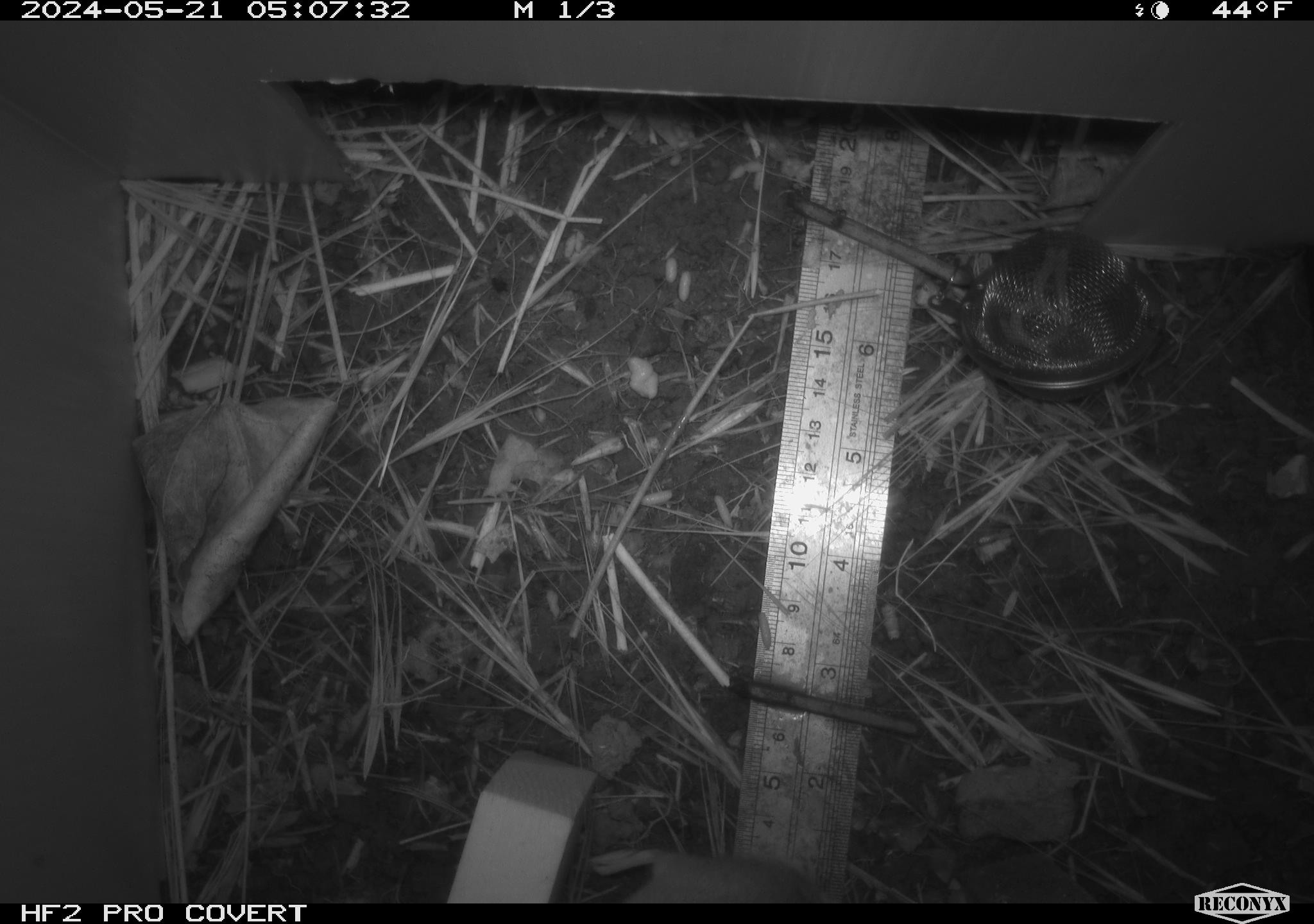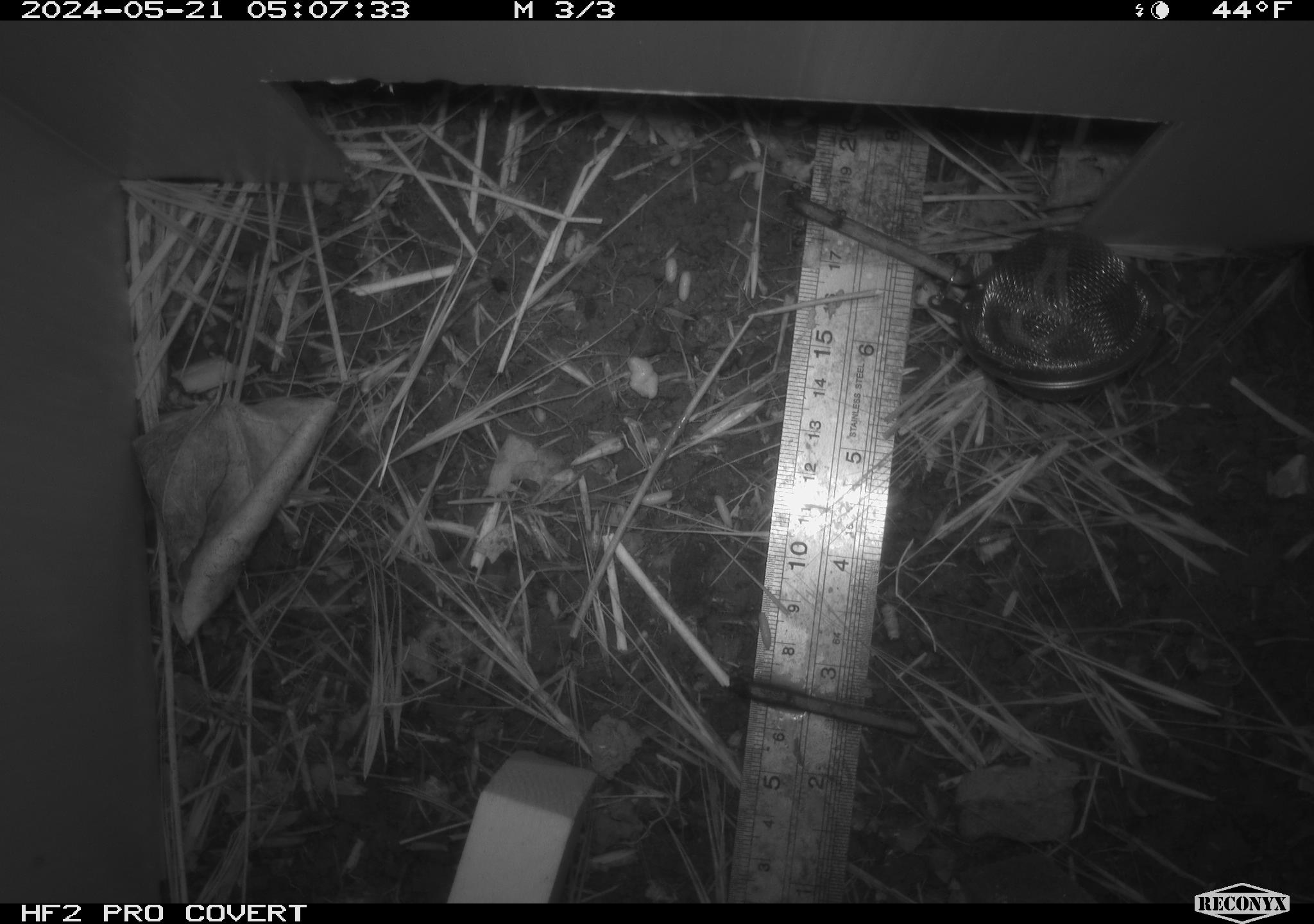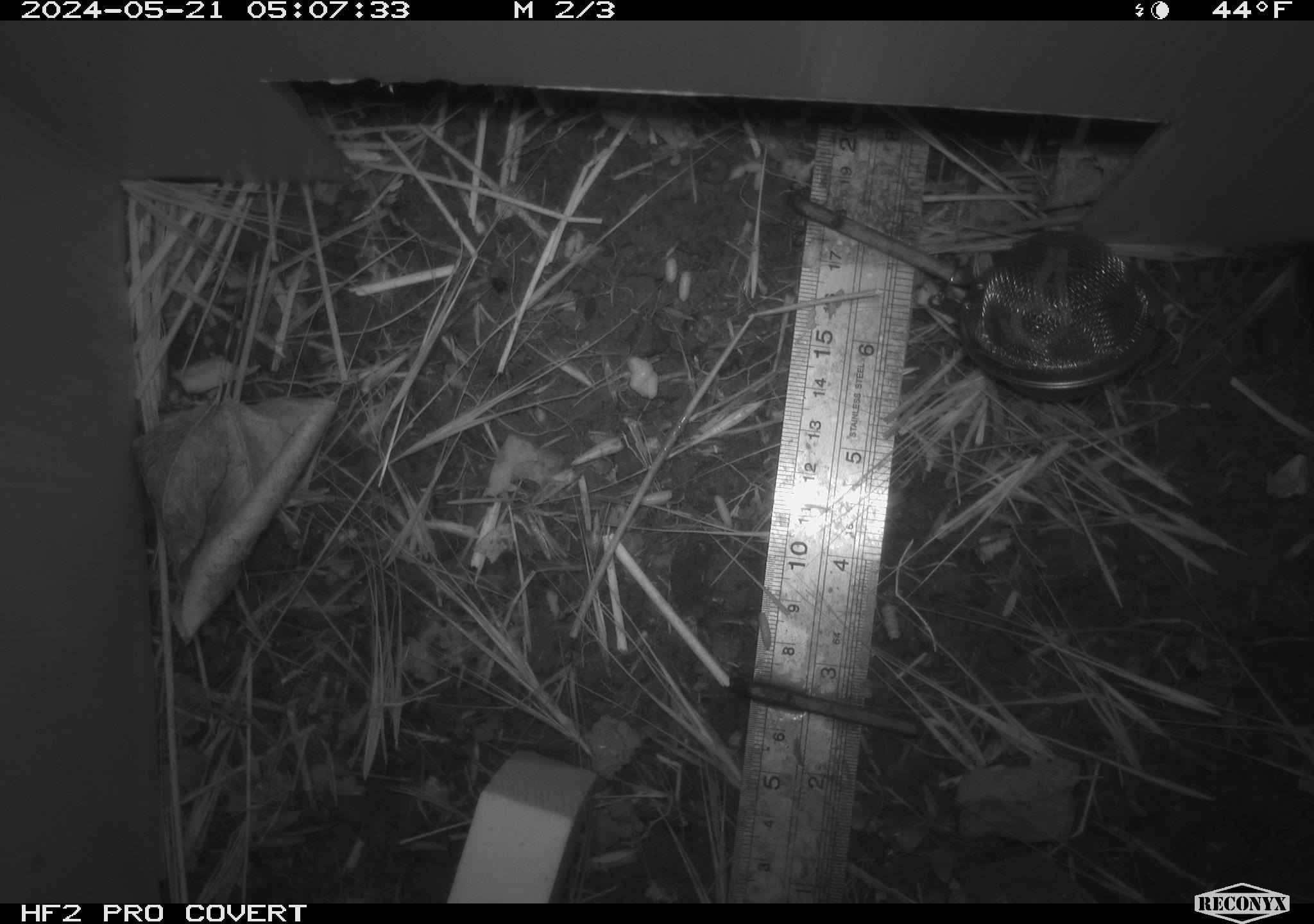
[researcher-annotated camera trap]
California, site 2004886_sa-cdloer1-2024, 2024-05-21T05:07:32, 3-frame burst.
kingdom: Animalia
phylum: Chordata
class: Mammalia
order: Rodentia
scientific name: Rodentia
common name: mouse species